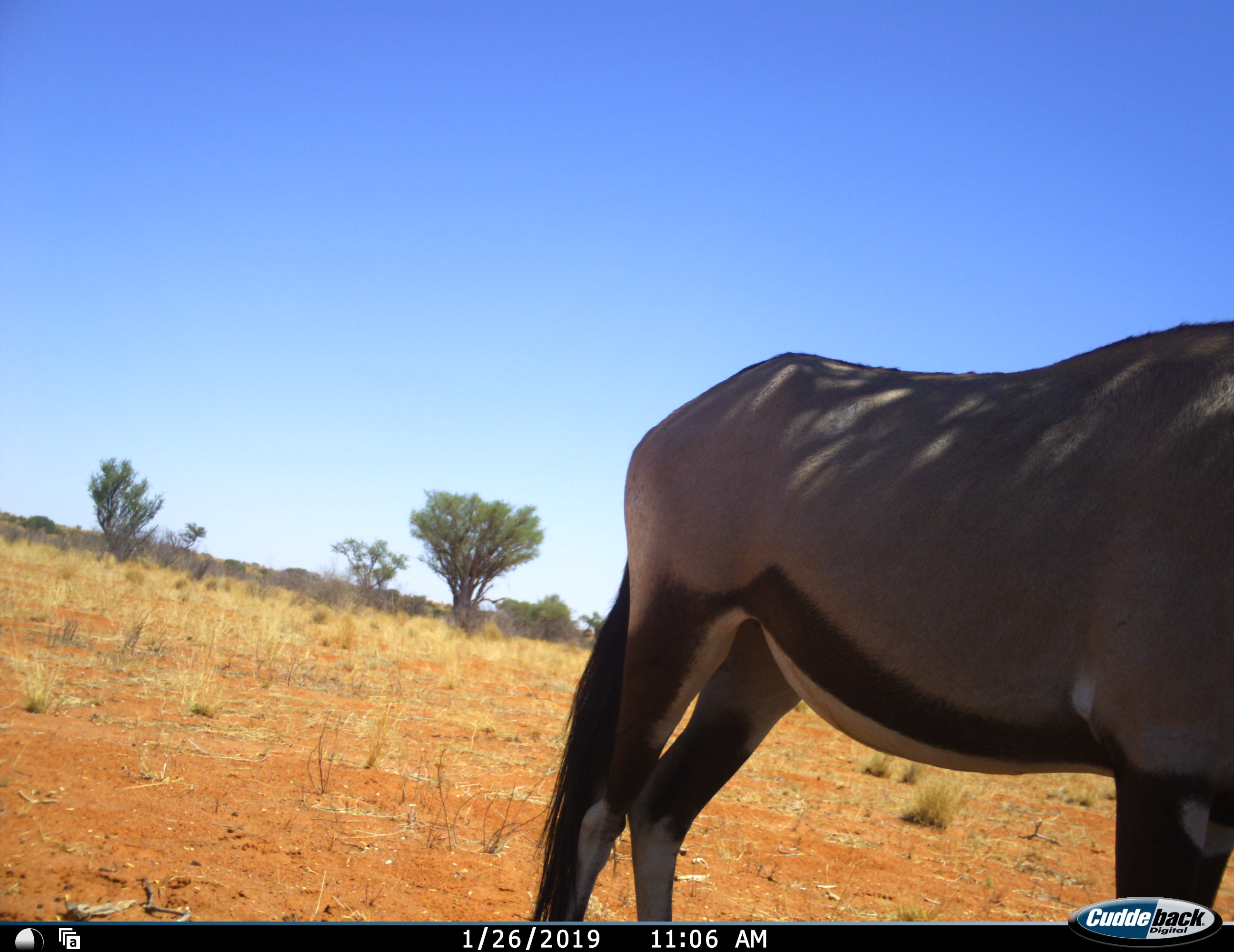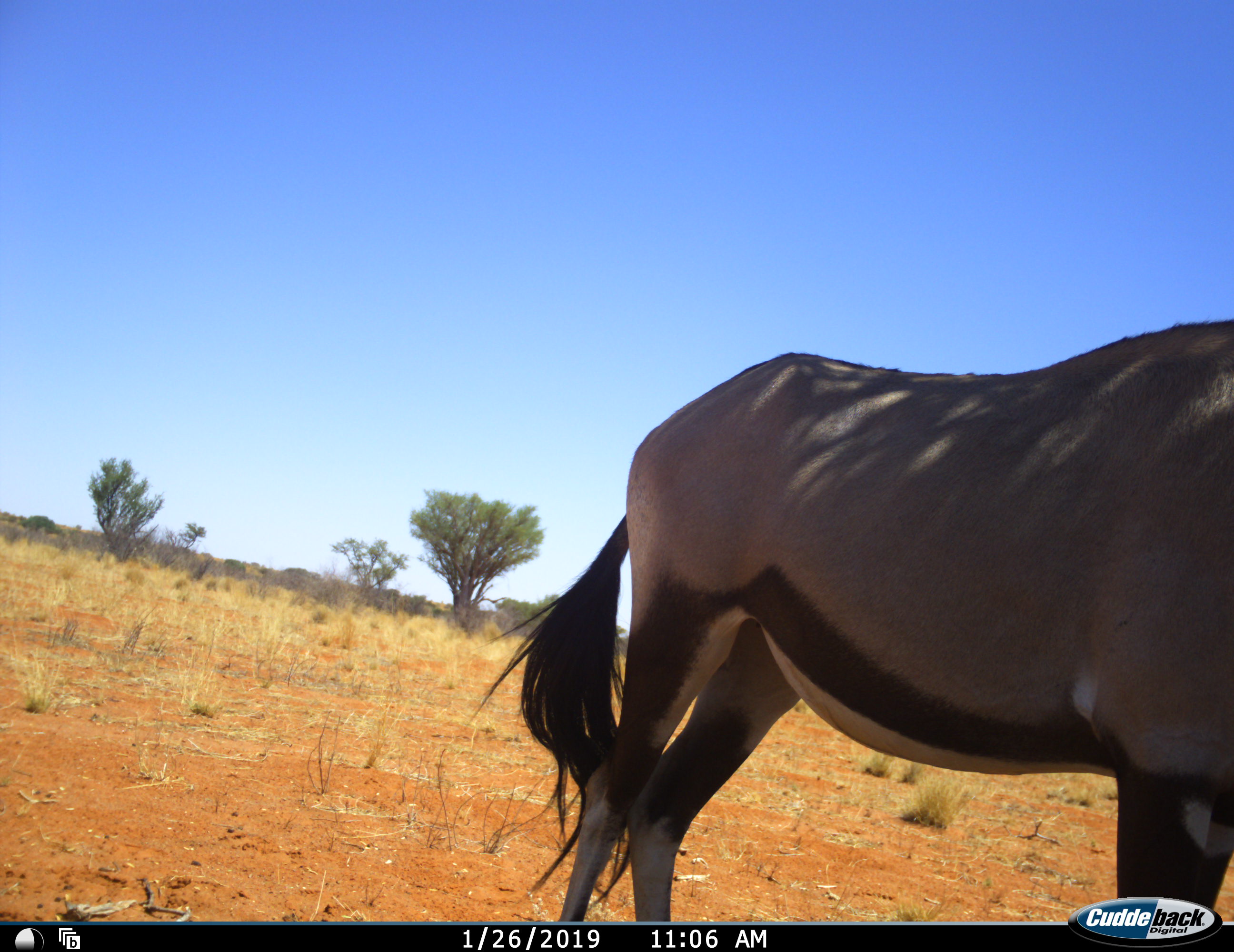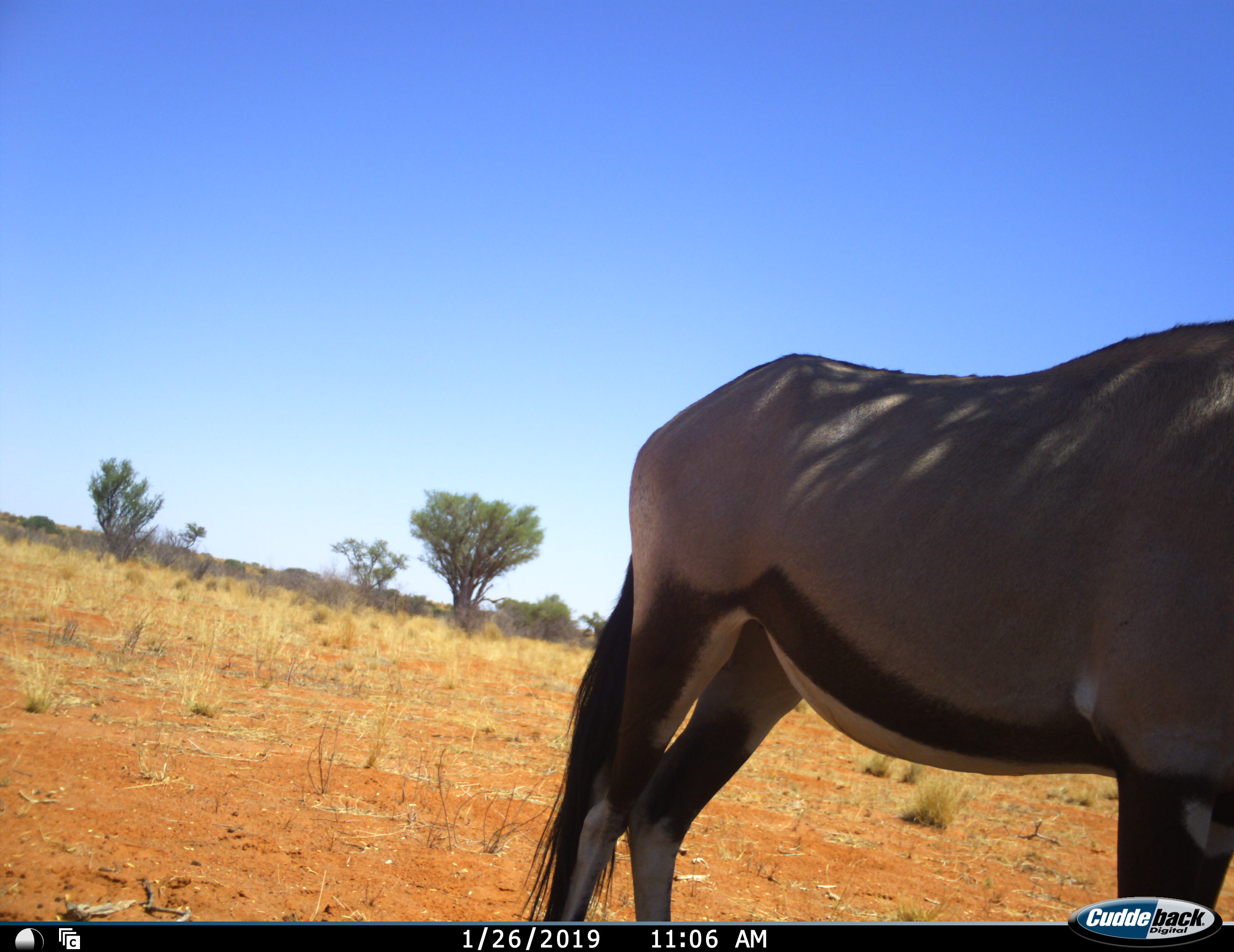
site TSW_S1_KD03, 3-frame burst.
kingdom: Animalia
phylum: Chordata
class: Mammalia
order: Artiodactyla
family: Bovidae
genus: Oryx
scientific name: Oryx gazella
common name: gemsbok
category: oryx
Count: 1.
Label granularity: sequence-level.